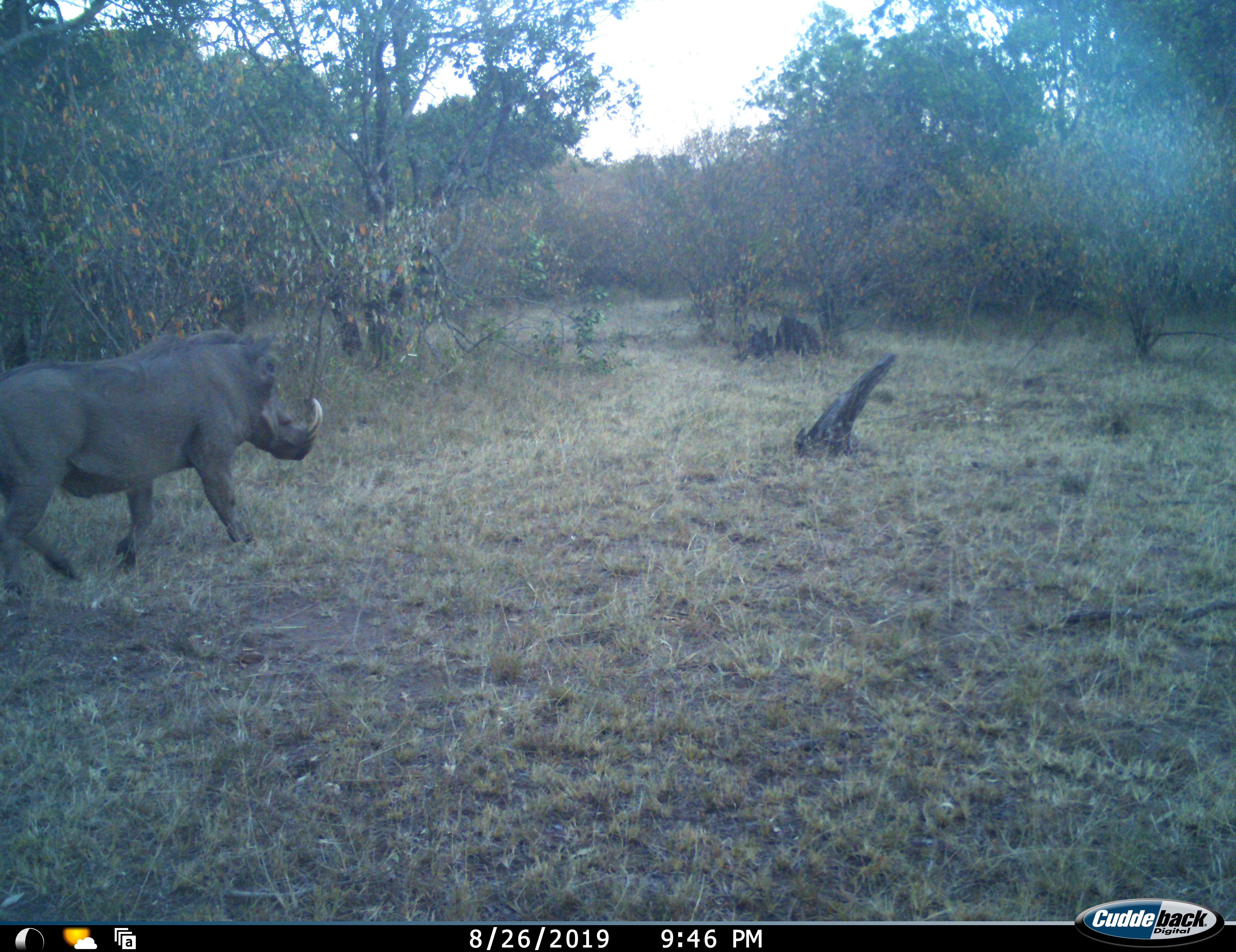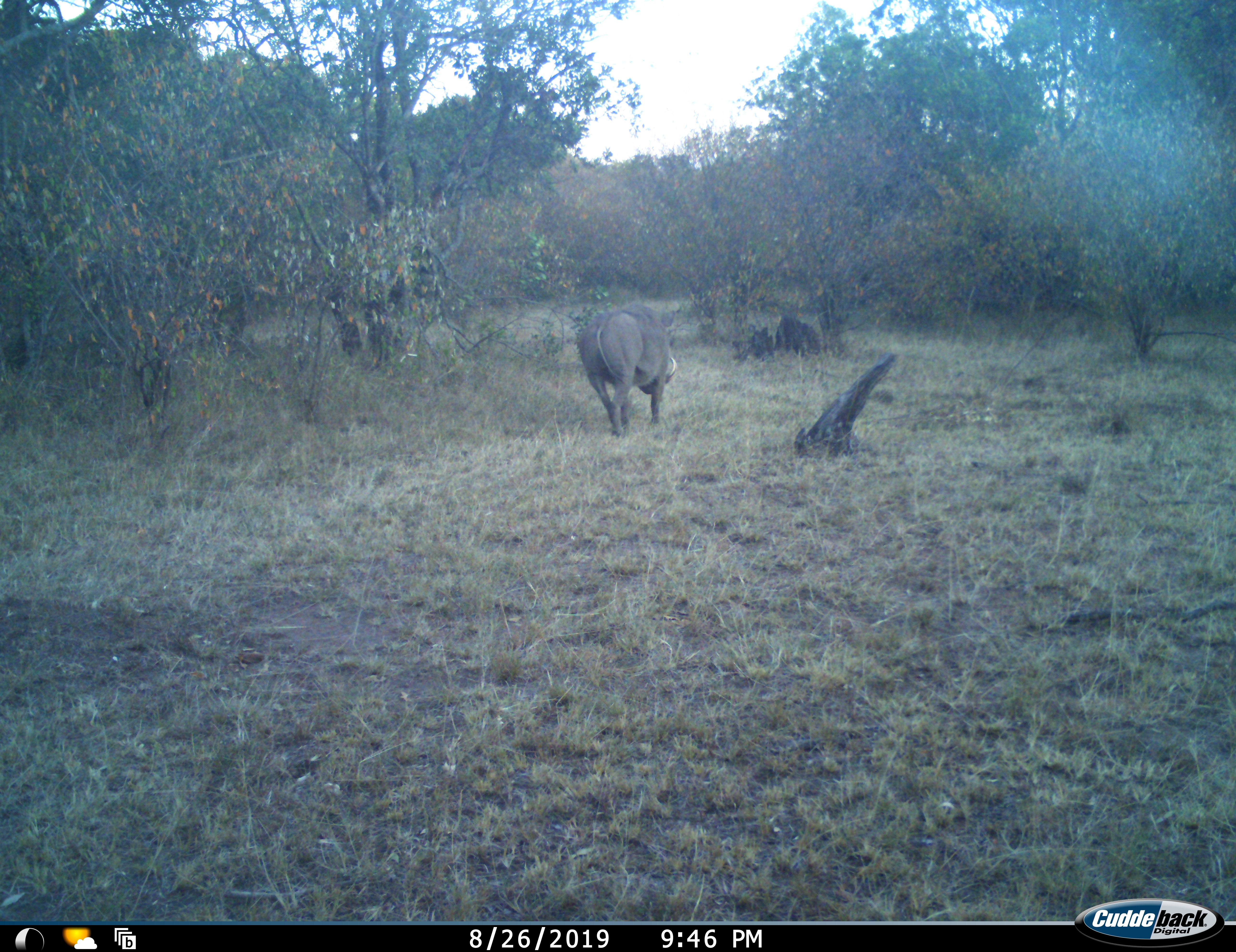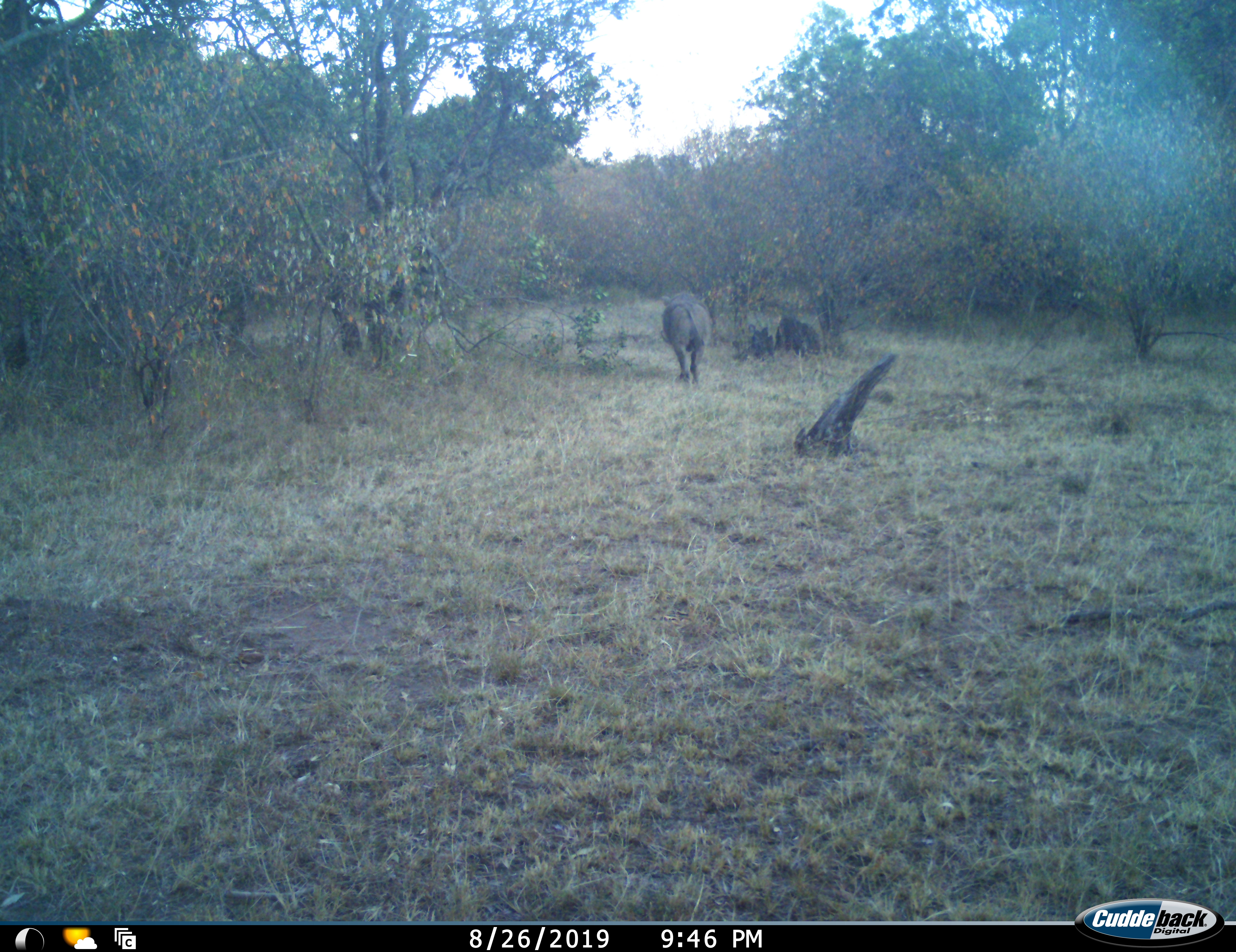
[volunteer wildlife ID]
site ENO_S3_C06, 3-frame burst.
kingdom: Animalia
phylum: Chordata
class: Mammalia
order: Artiodactyla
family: Suidae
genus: Phacochoerus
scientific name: Phacochoerus africanus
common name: warthog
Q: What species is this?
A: Warthog (Phacochoerus africanus).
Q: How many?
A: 1.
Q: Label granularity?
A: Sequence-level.